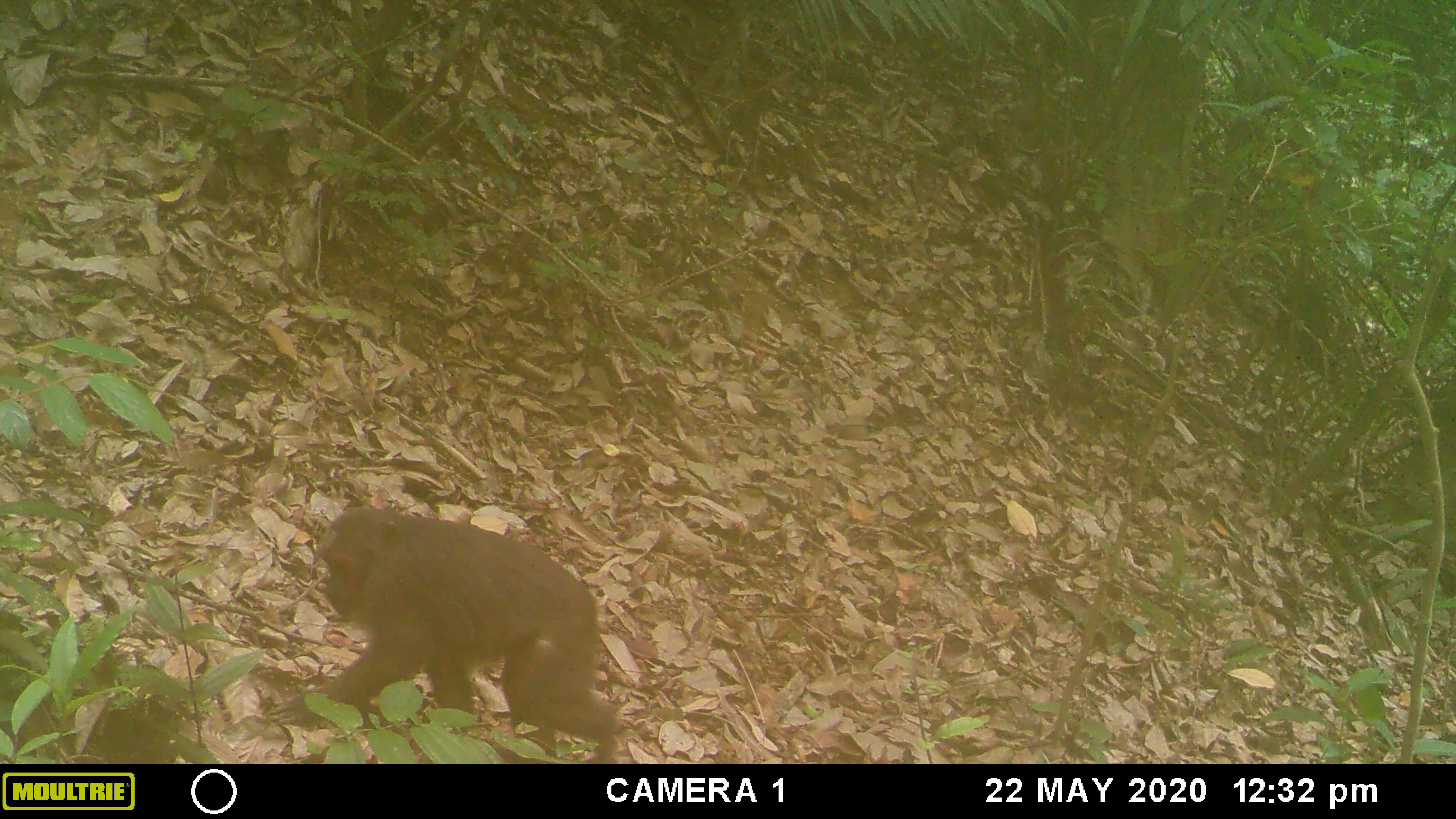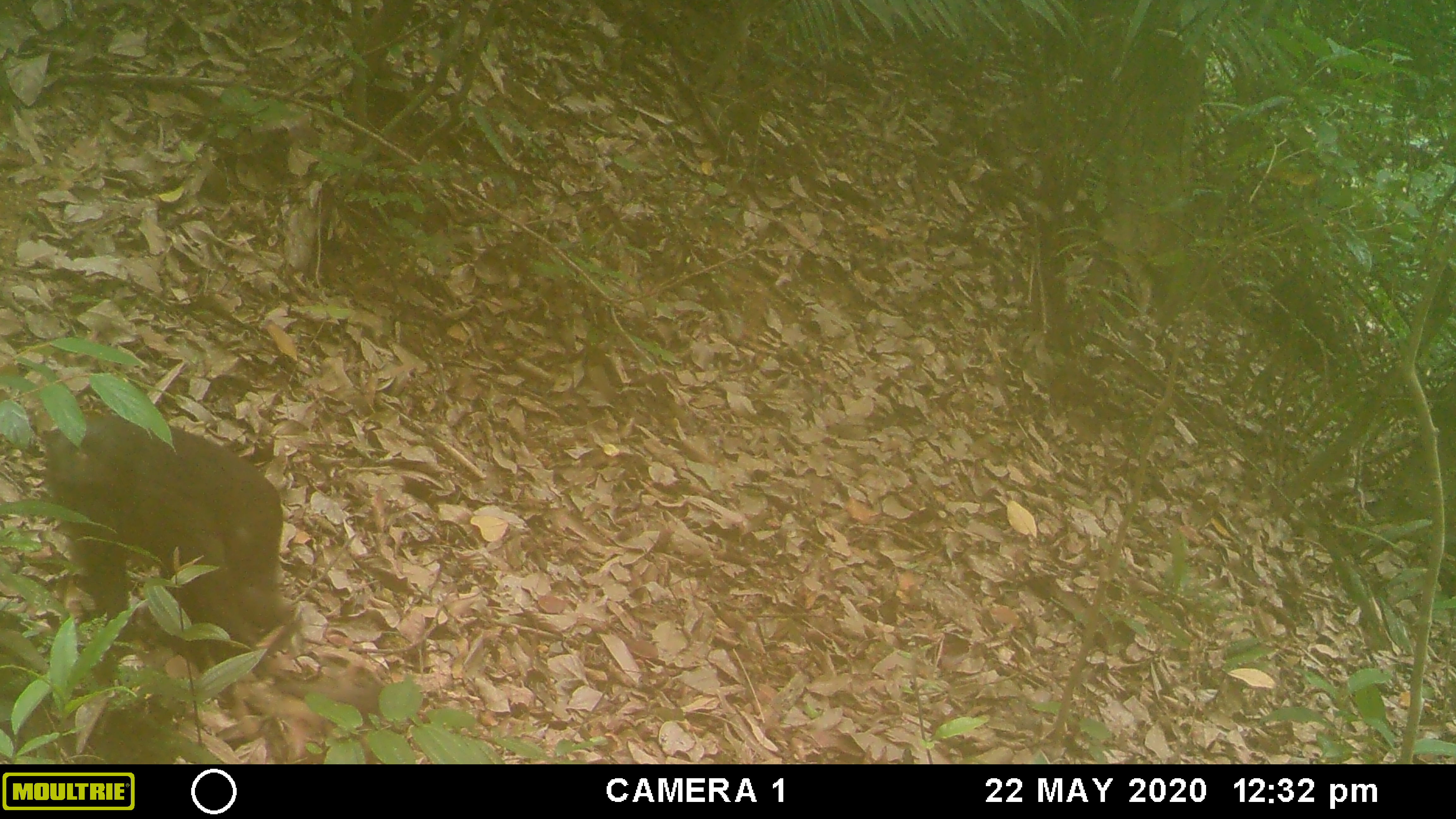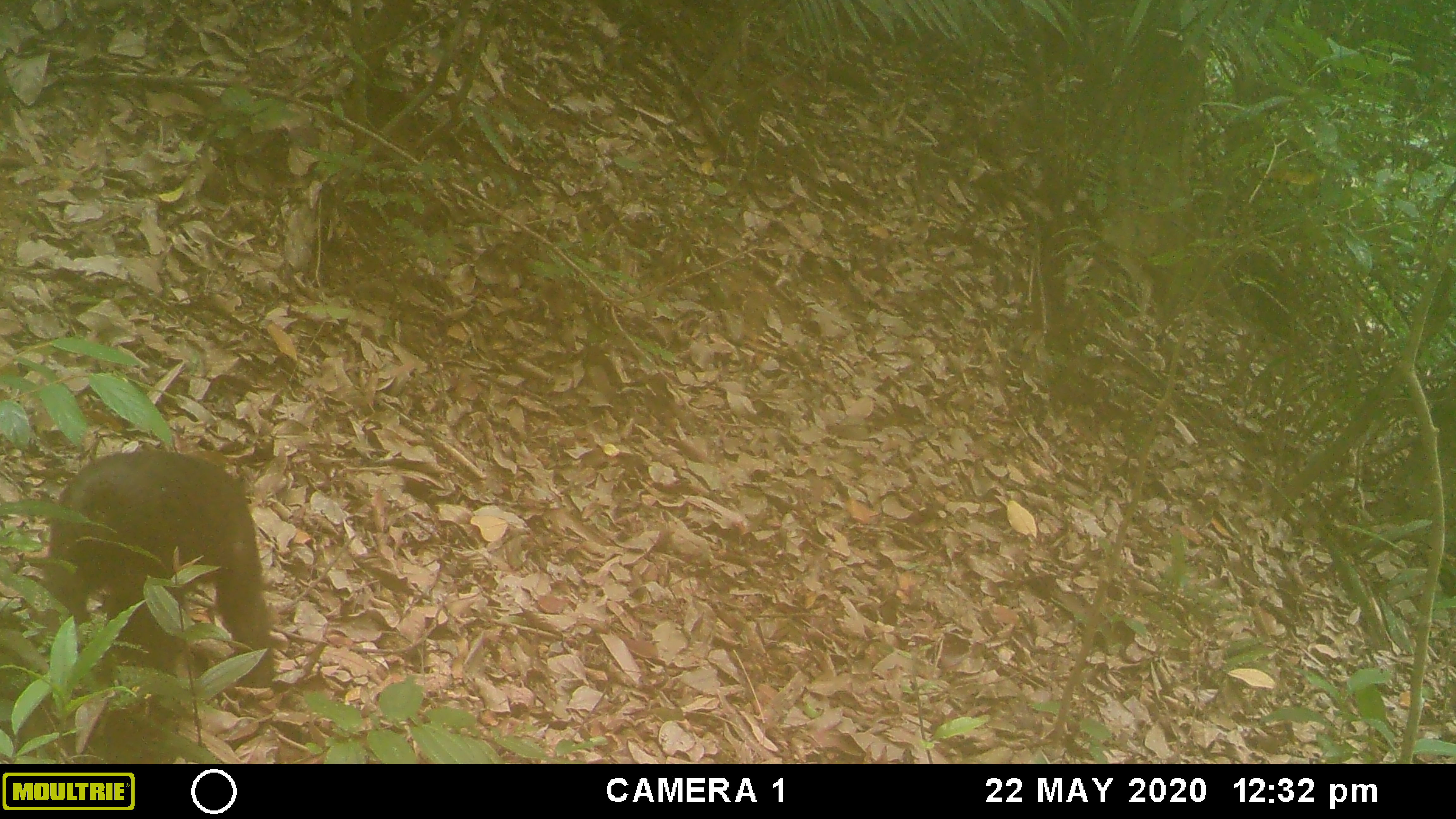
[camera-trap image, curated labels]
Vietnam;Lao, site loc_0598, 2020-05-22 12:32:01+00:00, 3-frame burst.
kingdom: Animalia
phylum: Chordata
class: Mammalia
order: Primates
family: Cercopithecidae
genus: Macaca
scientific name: Macaca arctoides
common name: stump-tailed macaque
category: stump tailed macaque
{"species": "stump tailed macaque (stump-tailed macaque) (Macaca arctoides)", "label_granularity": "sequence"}